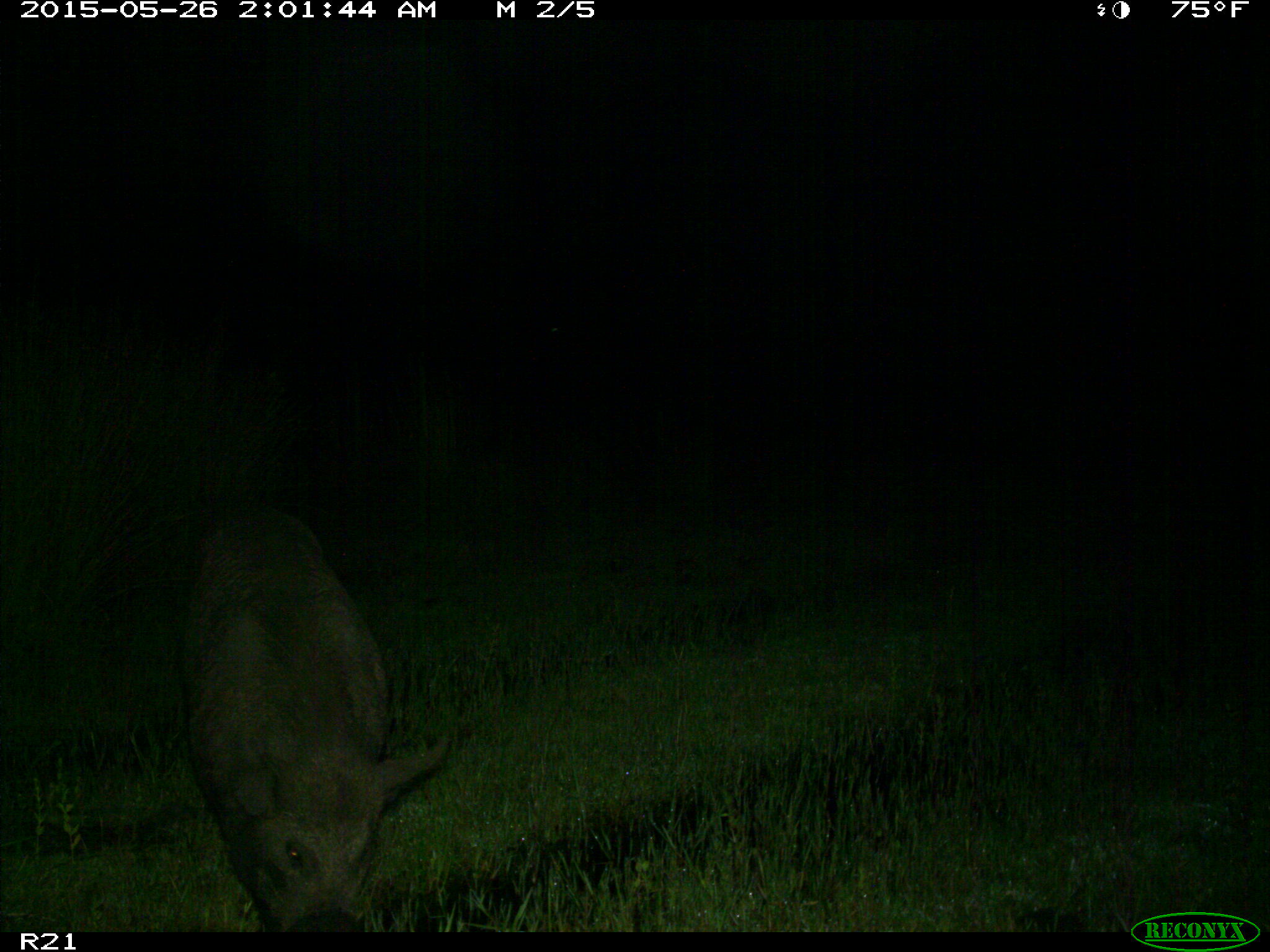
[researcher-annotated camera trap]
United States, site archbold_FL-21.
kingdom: Animalia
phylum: Chordata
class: Mammalia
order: Artiodactyla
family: Suidae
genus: Sus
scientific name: Sus scrofa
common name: wild boar